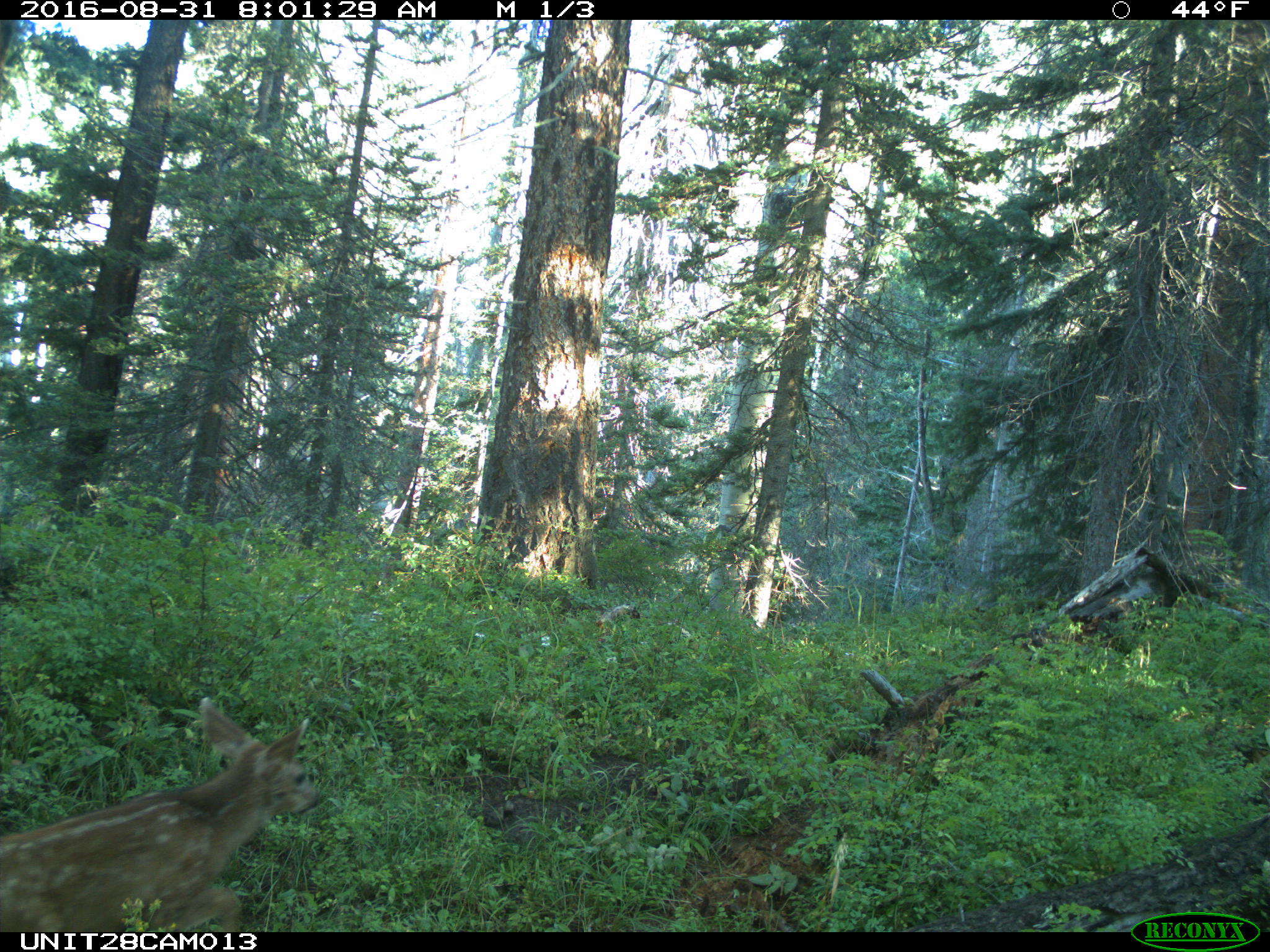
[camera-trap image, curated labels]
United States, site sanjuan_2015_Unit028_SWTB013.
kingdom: Animalia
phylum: Chordata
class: Mammalia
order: Artiodactyla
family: Cervidae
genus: Odocoileus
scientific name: Odocoileus hemionus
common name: mule deer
Odocoileus hemionus (mule deer).